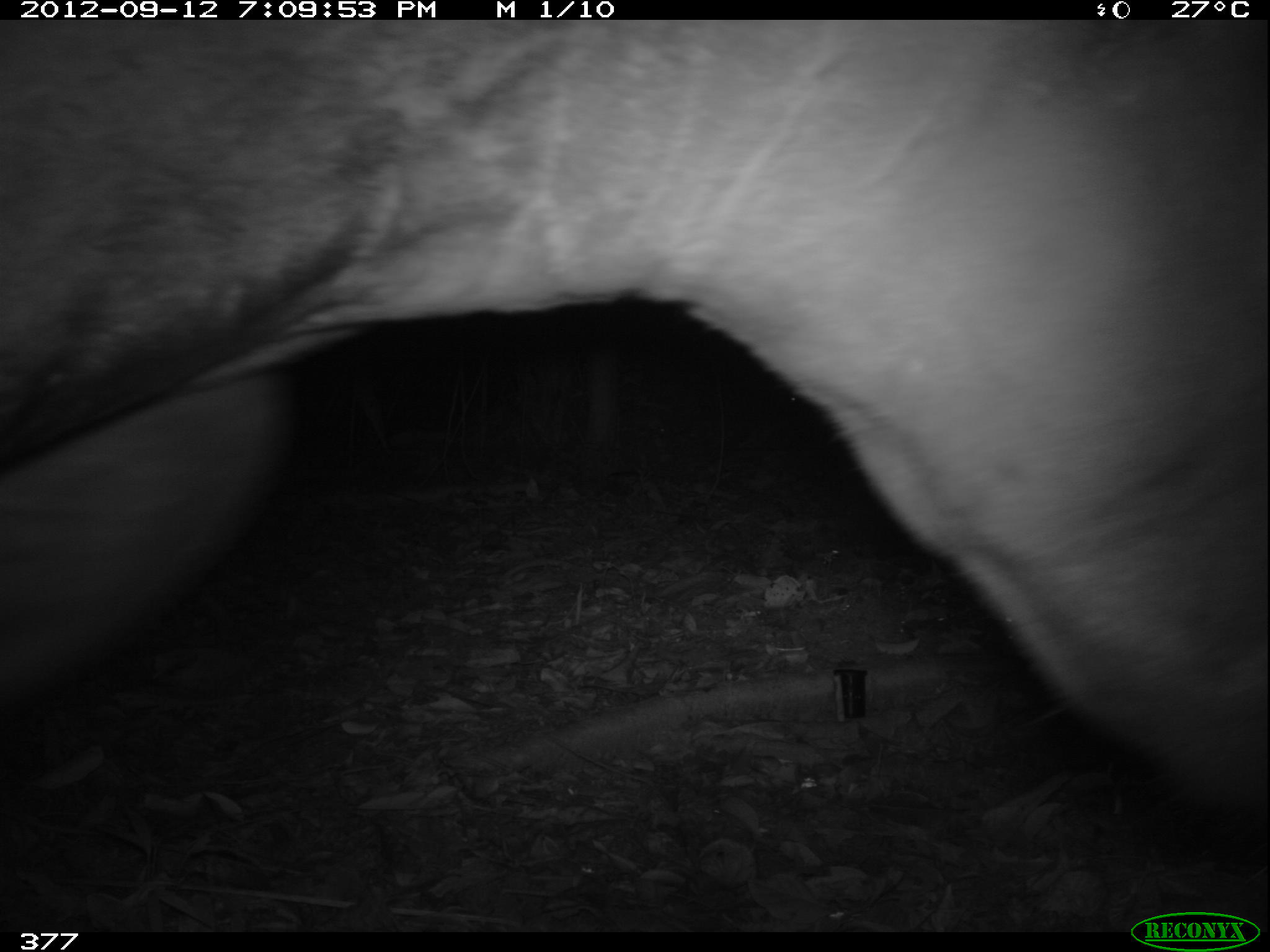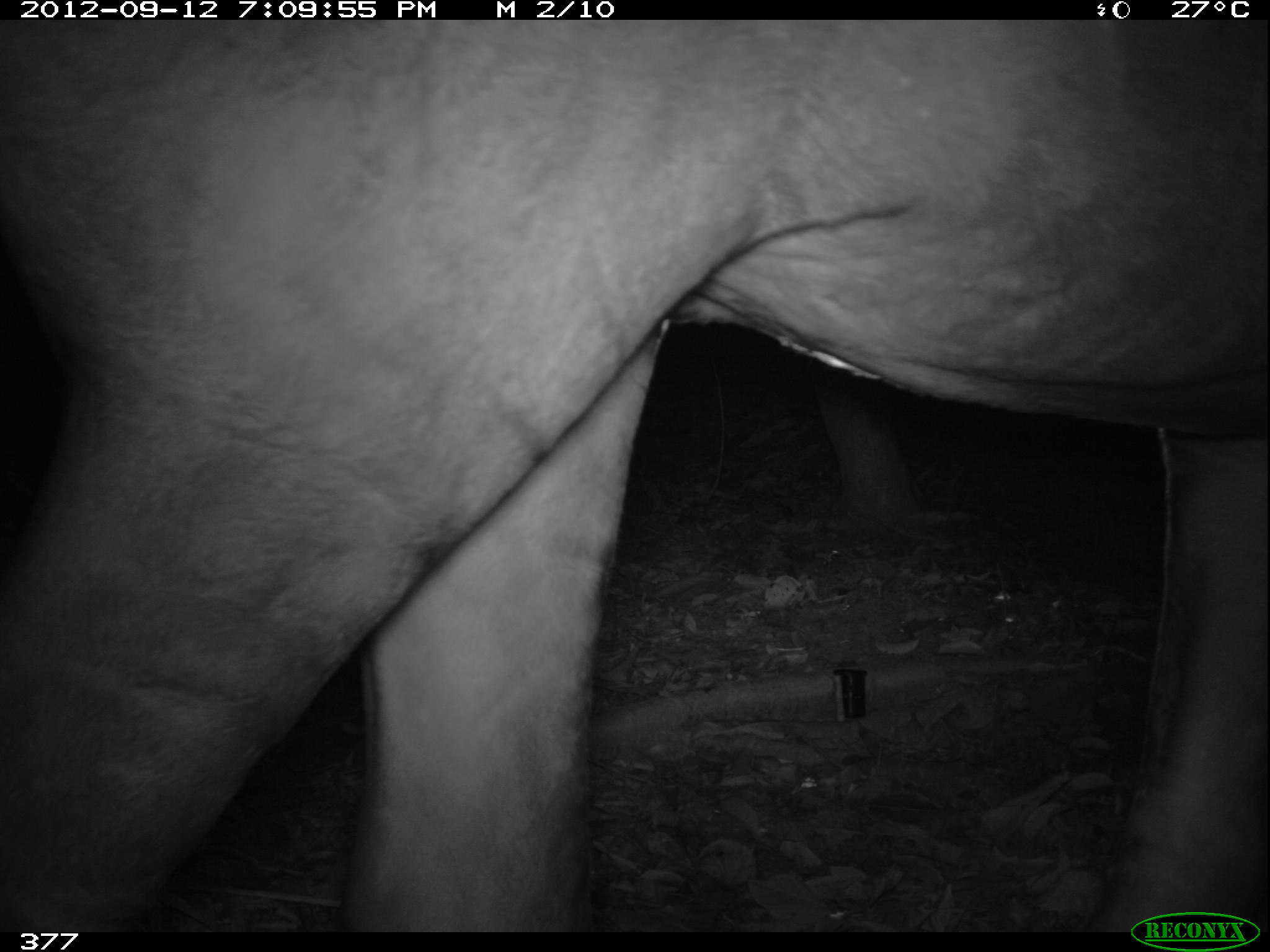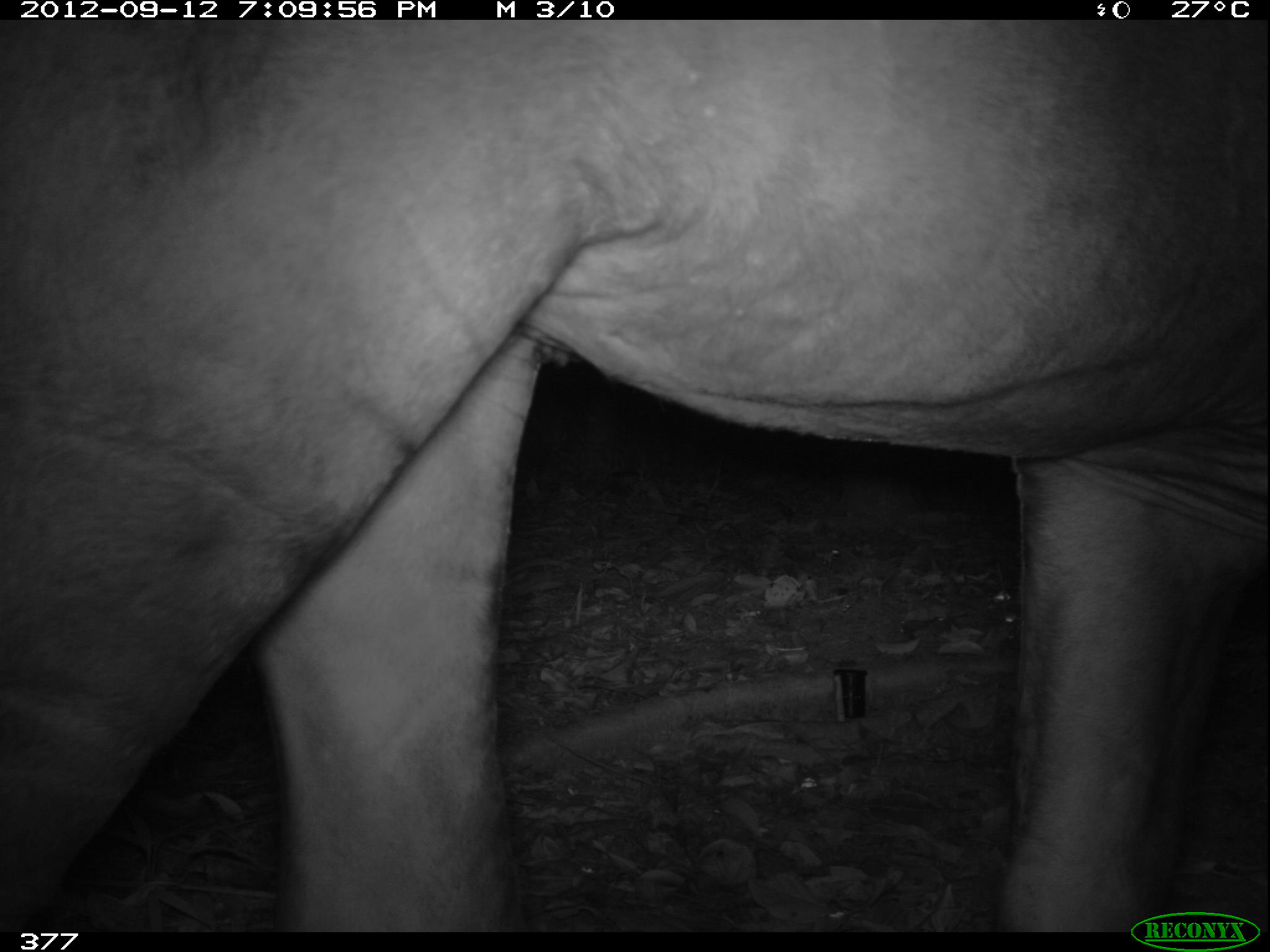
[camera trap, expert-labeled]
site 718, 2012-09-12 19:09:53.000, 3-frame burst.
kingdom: Animalia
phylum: Chordata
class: Mammalia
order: Perissodactyla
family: Tapiridae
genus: Tapirus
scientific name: Tapirus terrestris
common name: south american tapir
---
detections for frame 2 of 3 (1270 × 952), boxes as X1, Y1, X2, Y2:
tapirus terrestris: 0, 19, 1262, 932